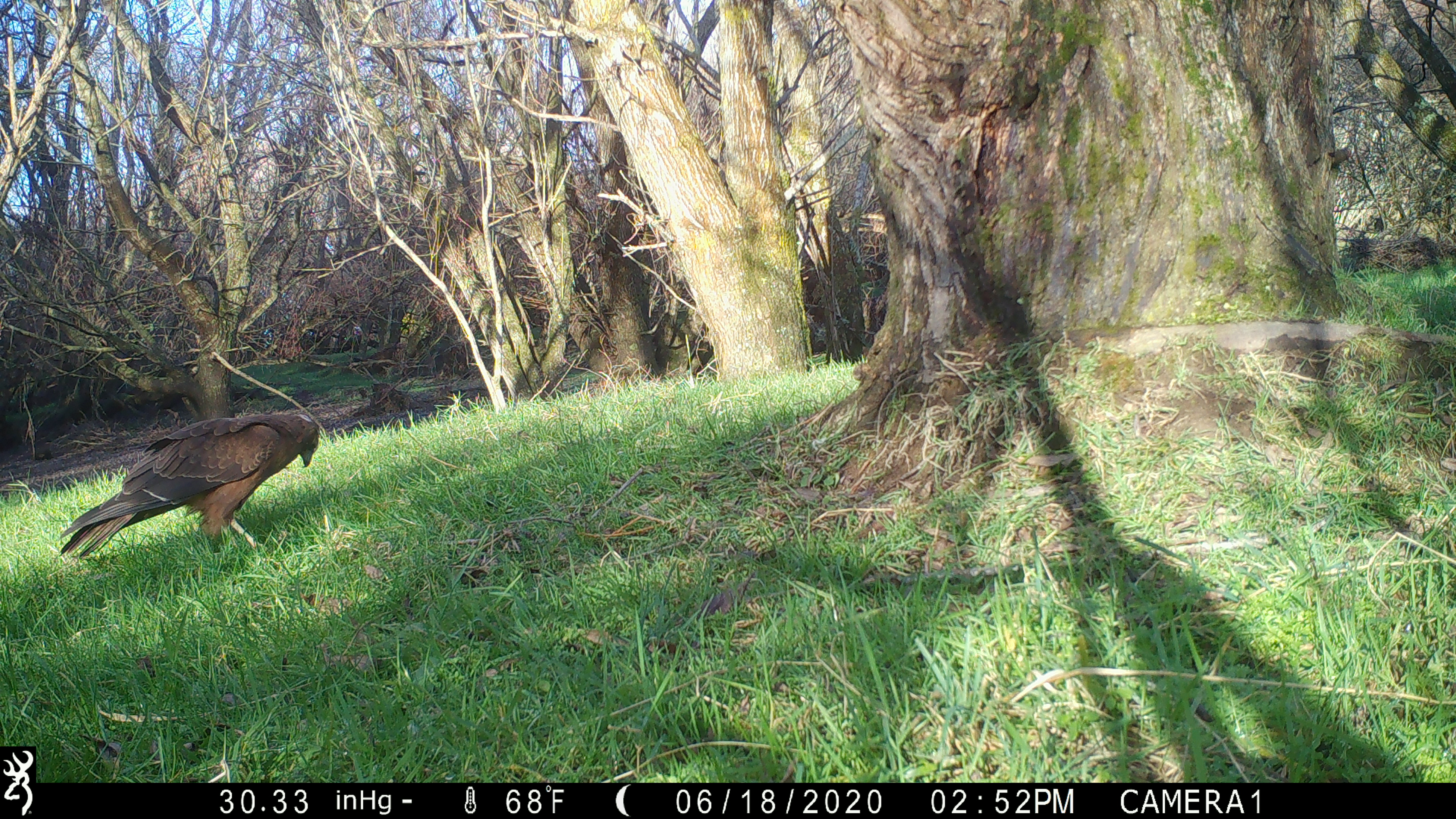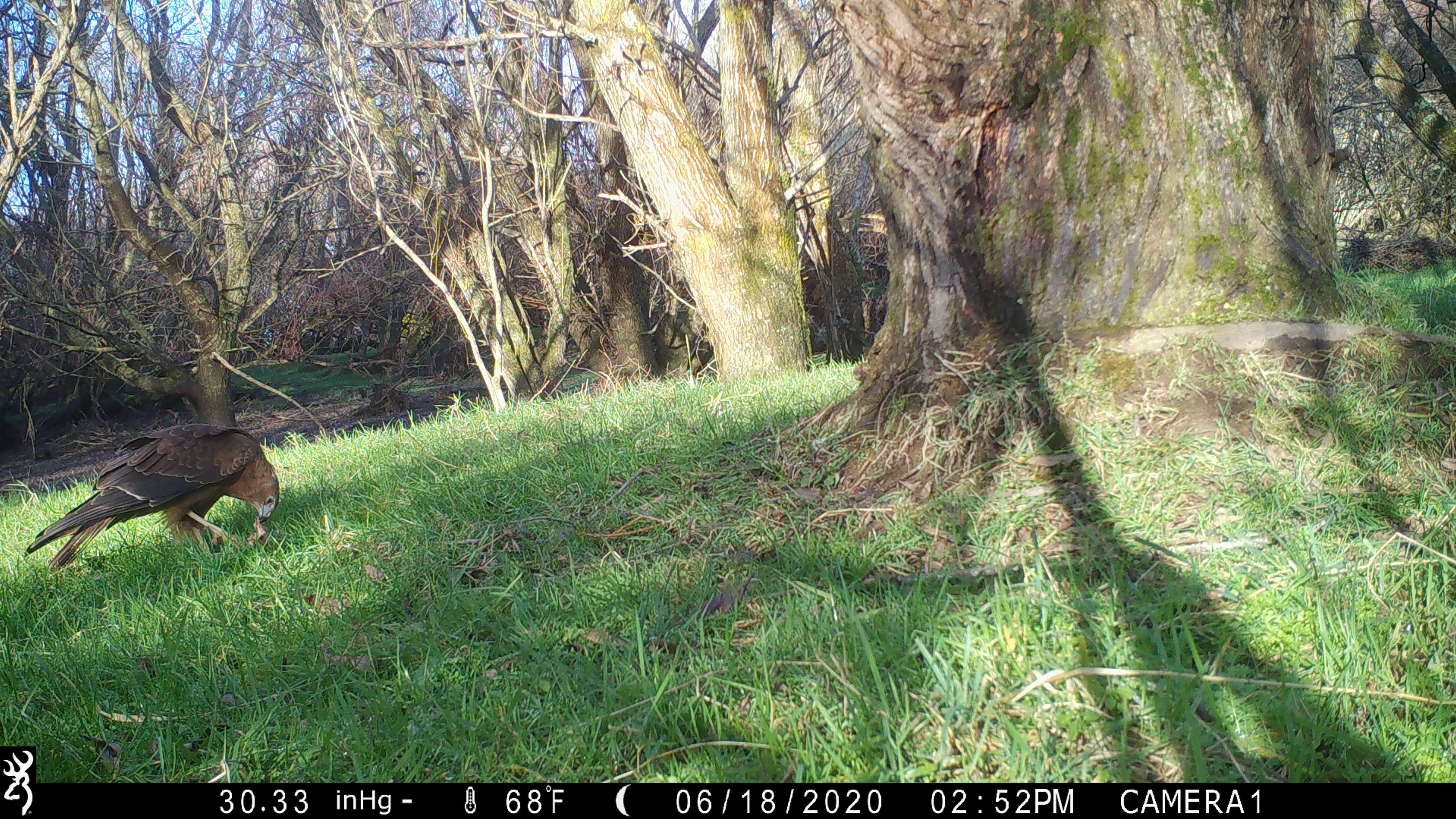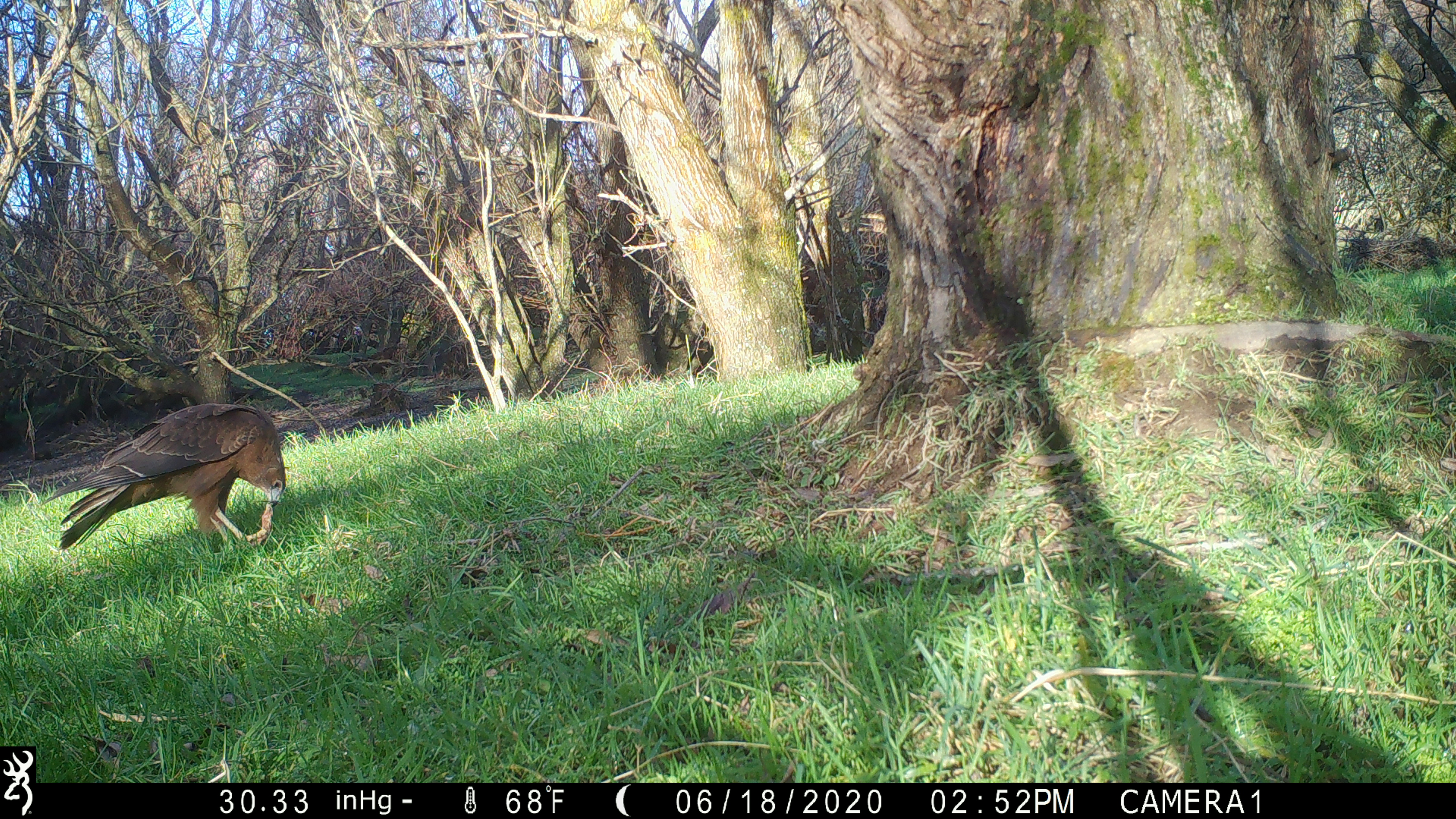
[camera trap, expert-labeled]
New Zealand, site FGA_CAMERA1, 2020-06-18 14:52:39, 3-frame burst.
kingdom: Animalia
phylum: Chordata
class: Aves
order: Accipitriformes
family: Accipitridae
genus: Circus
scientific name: Circus approximans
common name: swamp harrier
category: harrier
Harrier (swamp harrier) (Circus approximans).